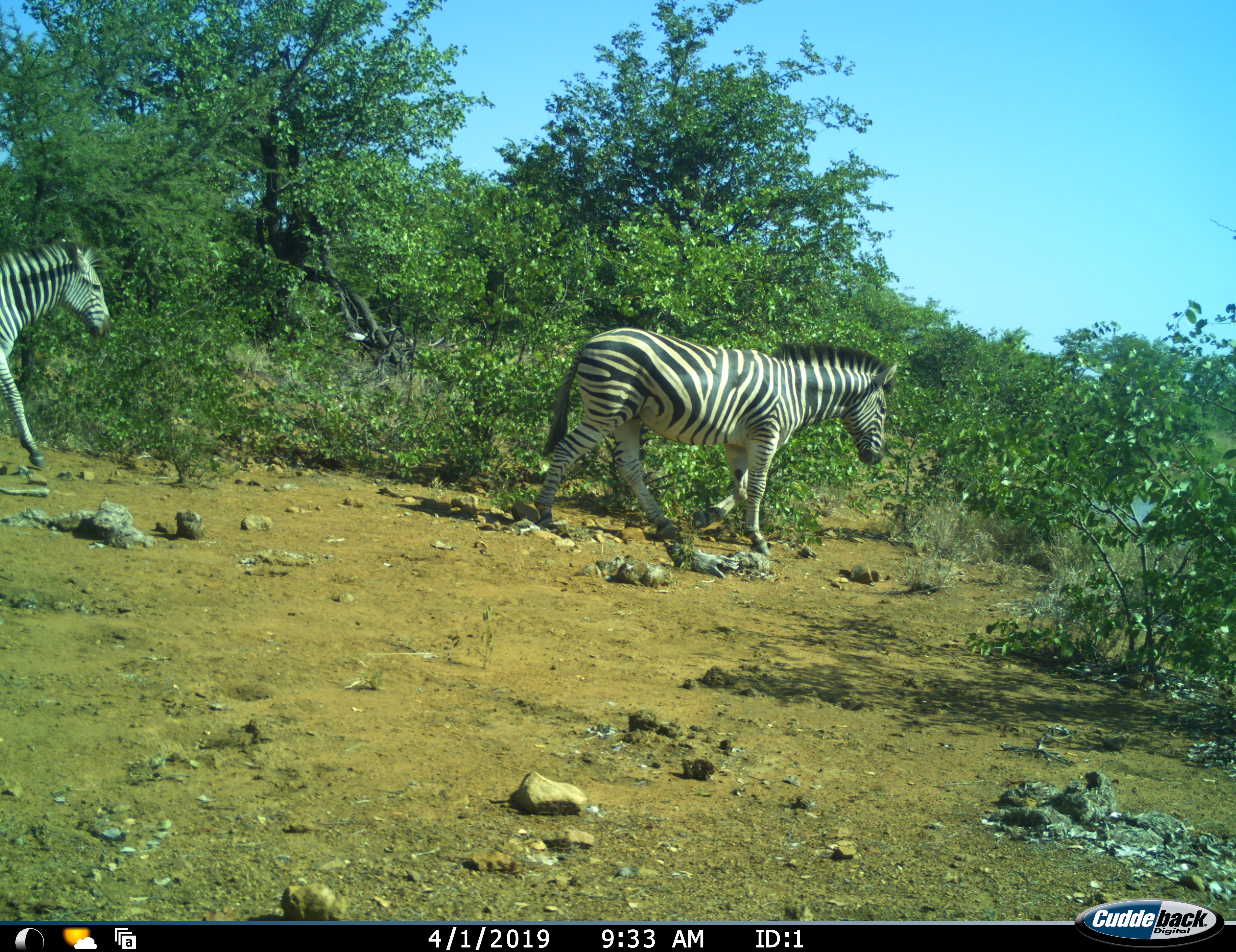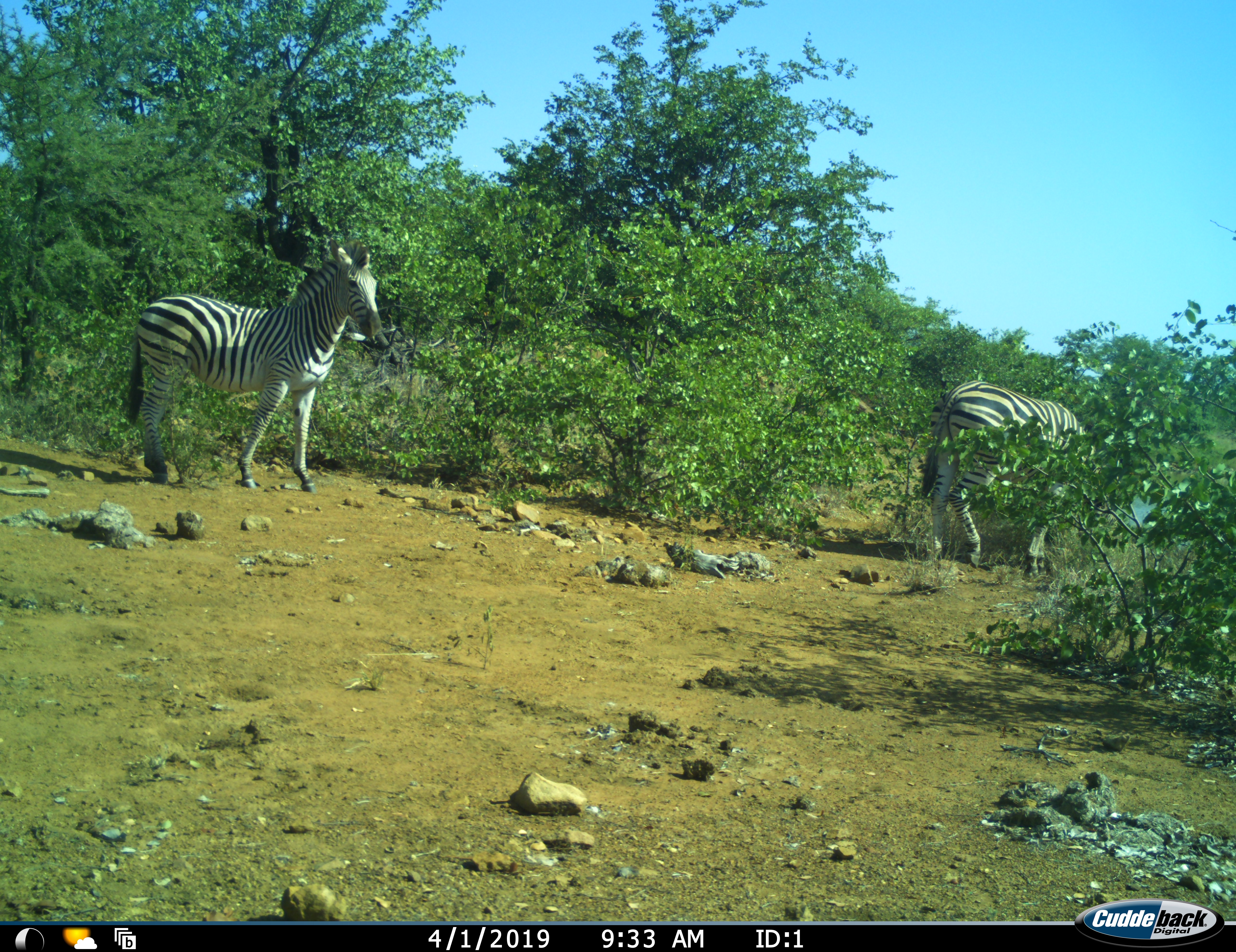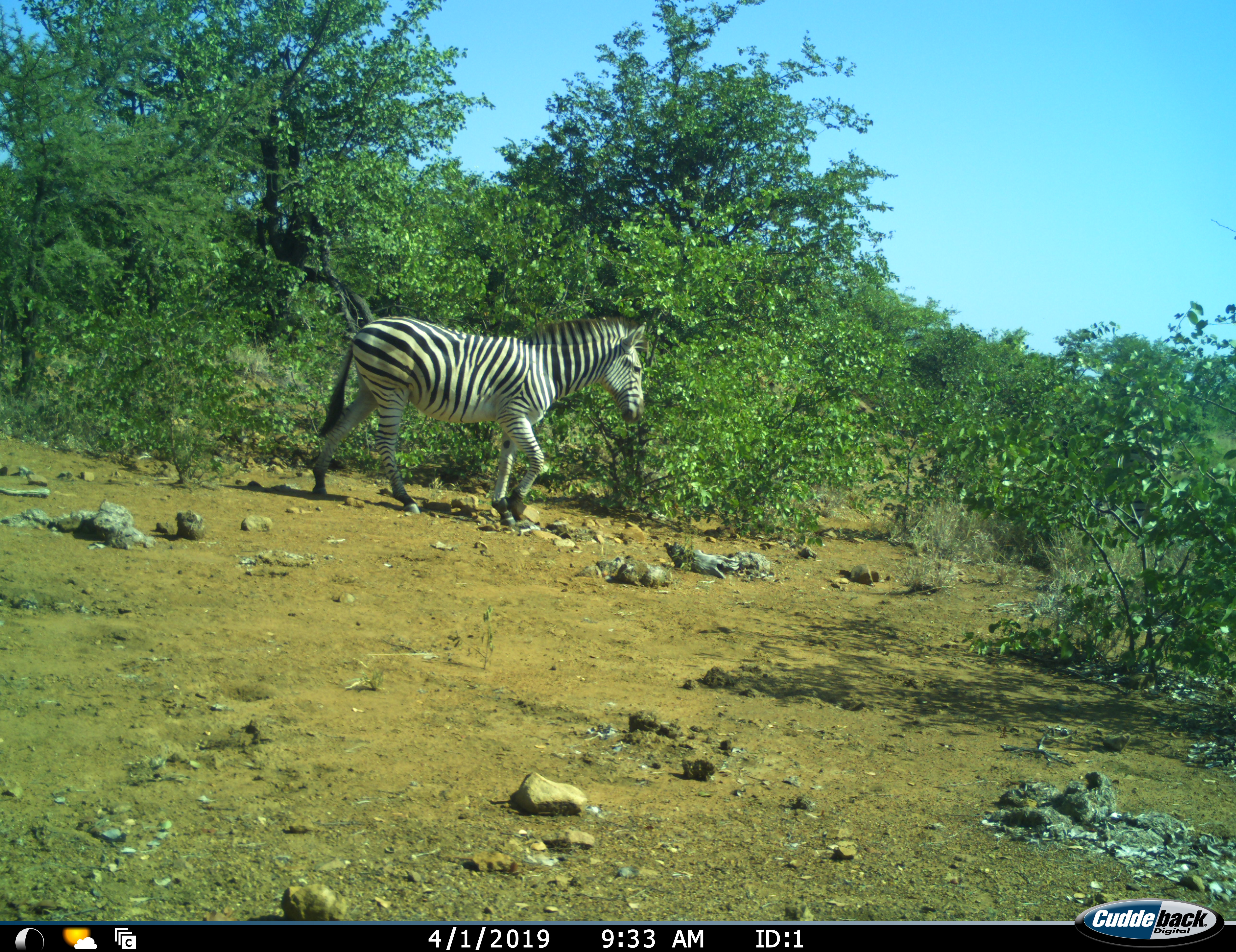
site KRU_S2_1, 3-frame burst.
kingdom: Animalia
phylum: Chordata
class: Mammalia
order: Perissodactyla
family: Equidae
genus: Equus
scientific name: Equus quagga burchellii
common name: burchell's zebra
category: zebraburchells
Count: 2.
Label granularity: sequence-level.